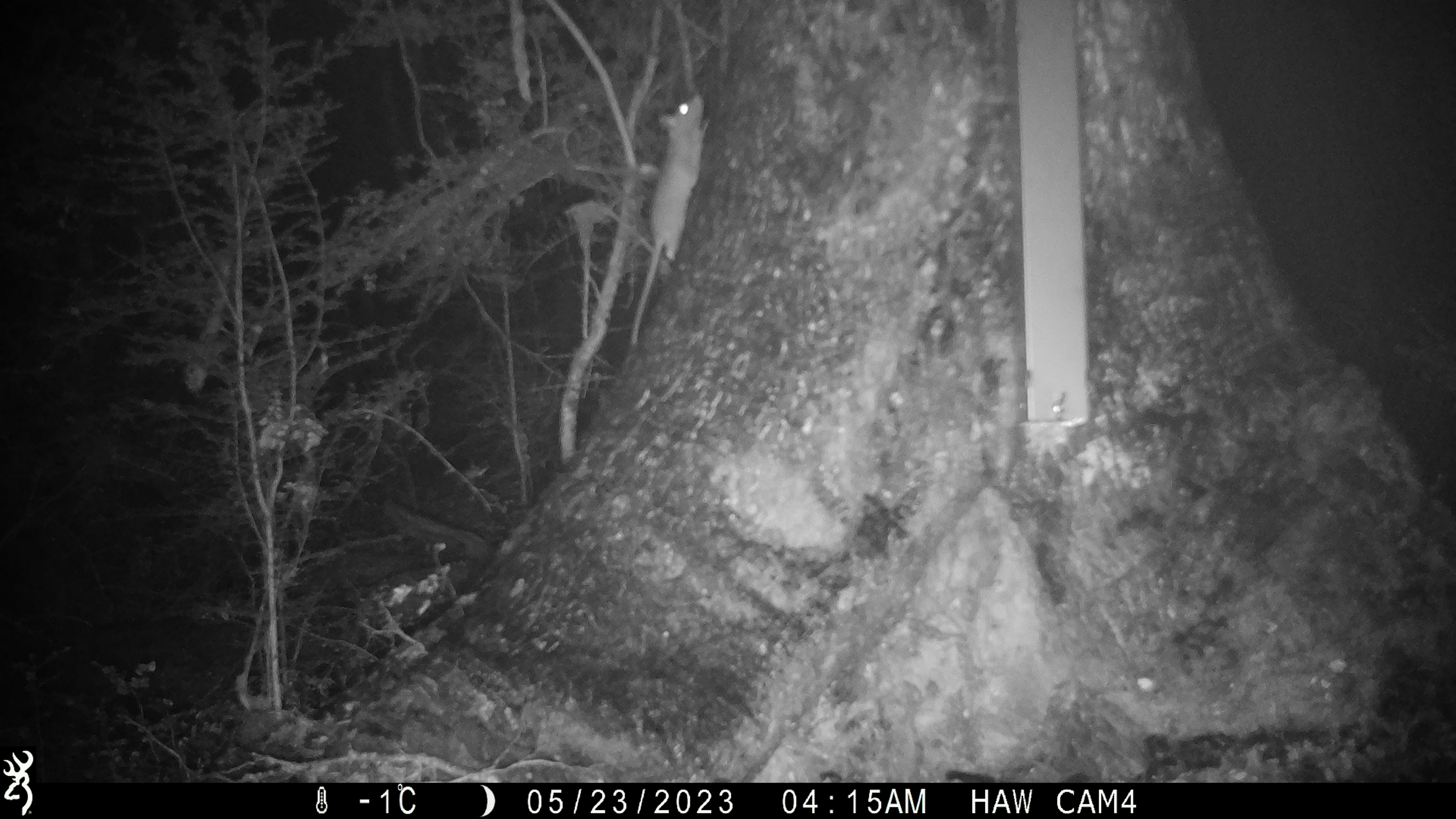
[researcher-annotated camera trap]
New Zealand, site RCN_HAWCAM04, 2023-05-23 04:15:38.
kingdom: Animalia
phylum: Chordata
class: Mammalia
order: Rodentia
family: Muridae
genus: Rattus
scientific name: Rattus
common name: rat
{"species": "rat (Rattus)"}